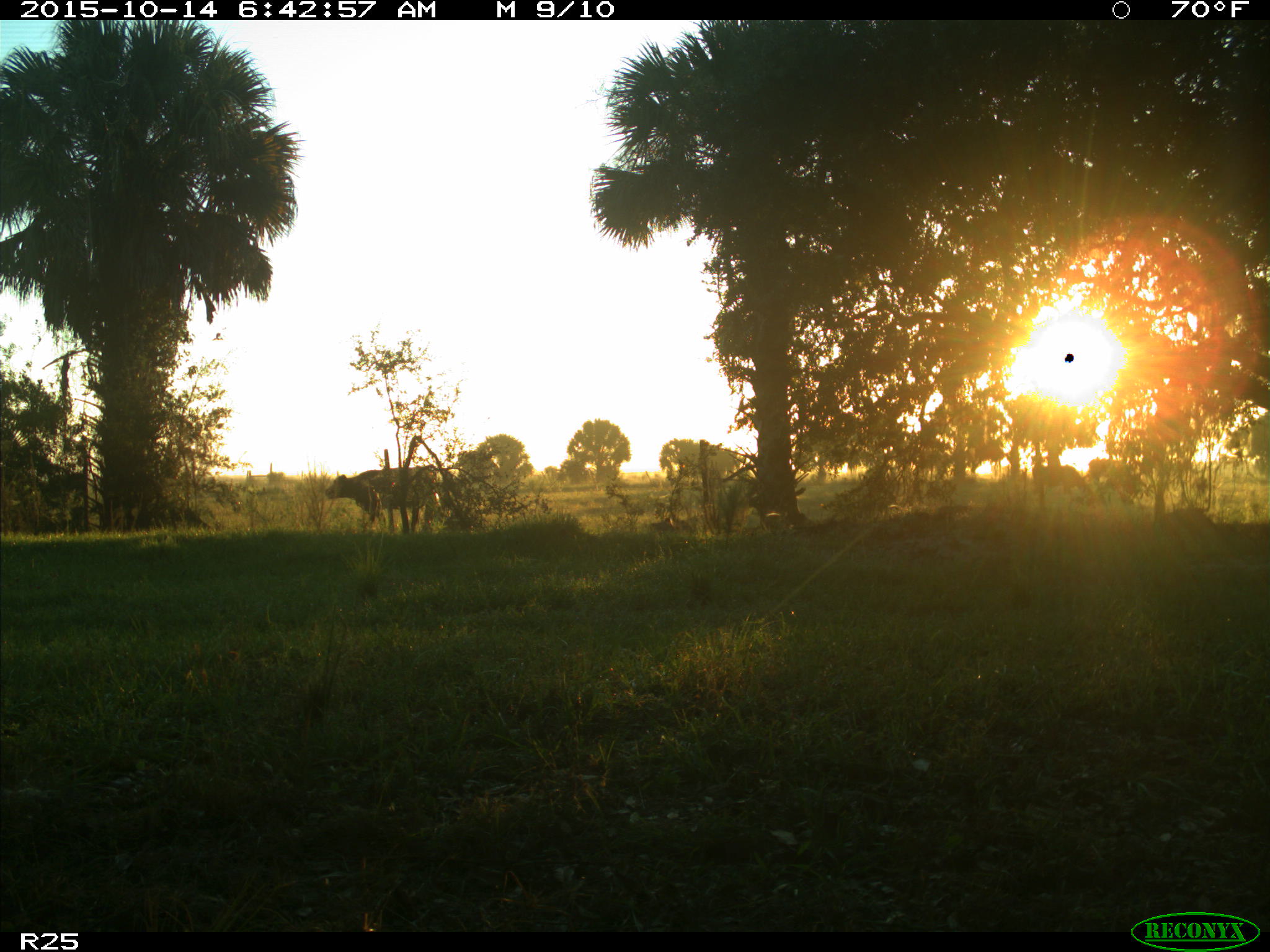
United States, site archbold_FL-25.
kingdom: Animalia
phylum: Chordata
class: Mammalia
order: Artiodactyla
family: Bovidae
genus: Bos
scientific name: Bos taurus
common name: domestic cow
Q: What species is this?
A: Bos taurus (domestic cow).